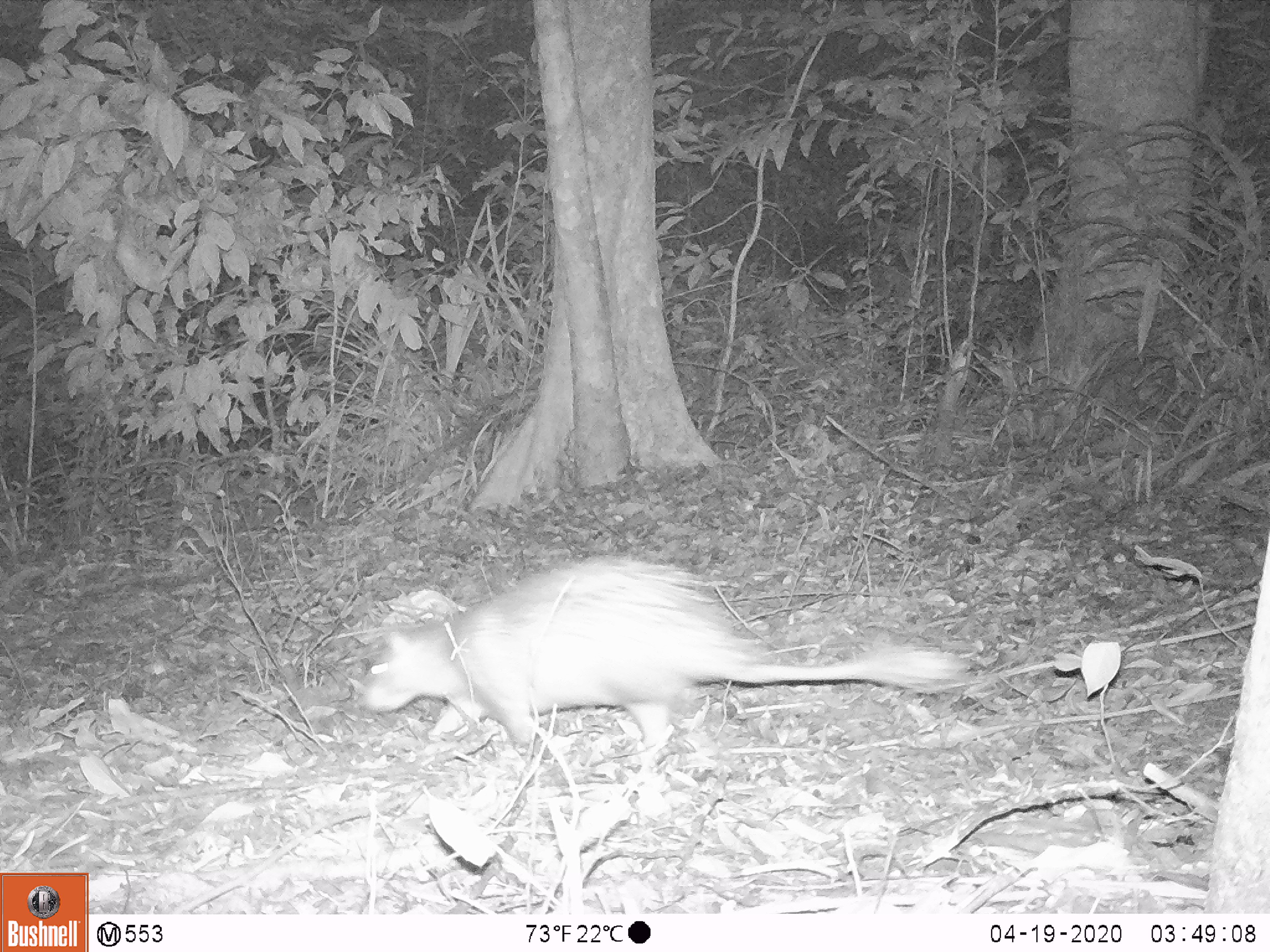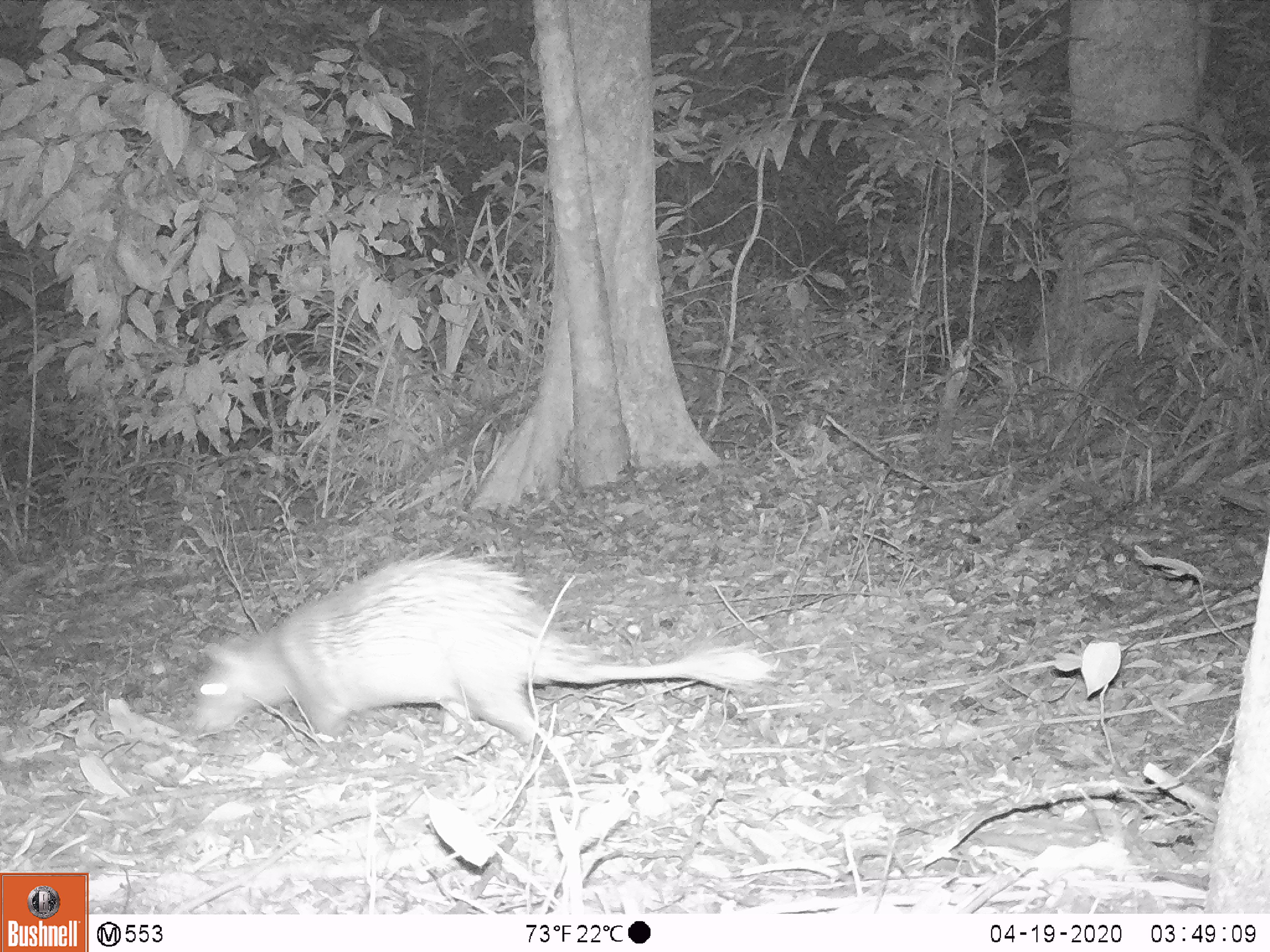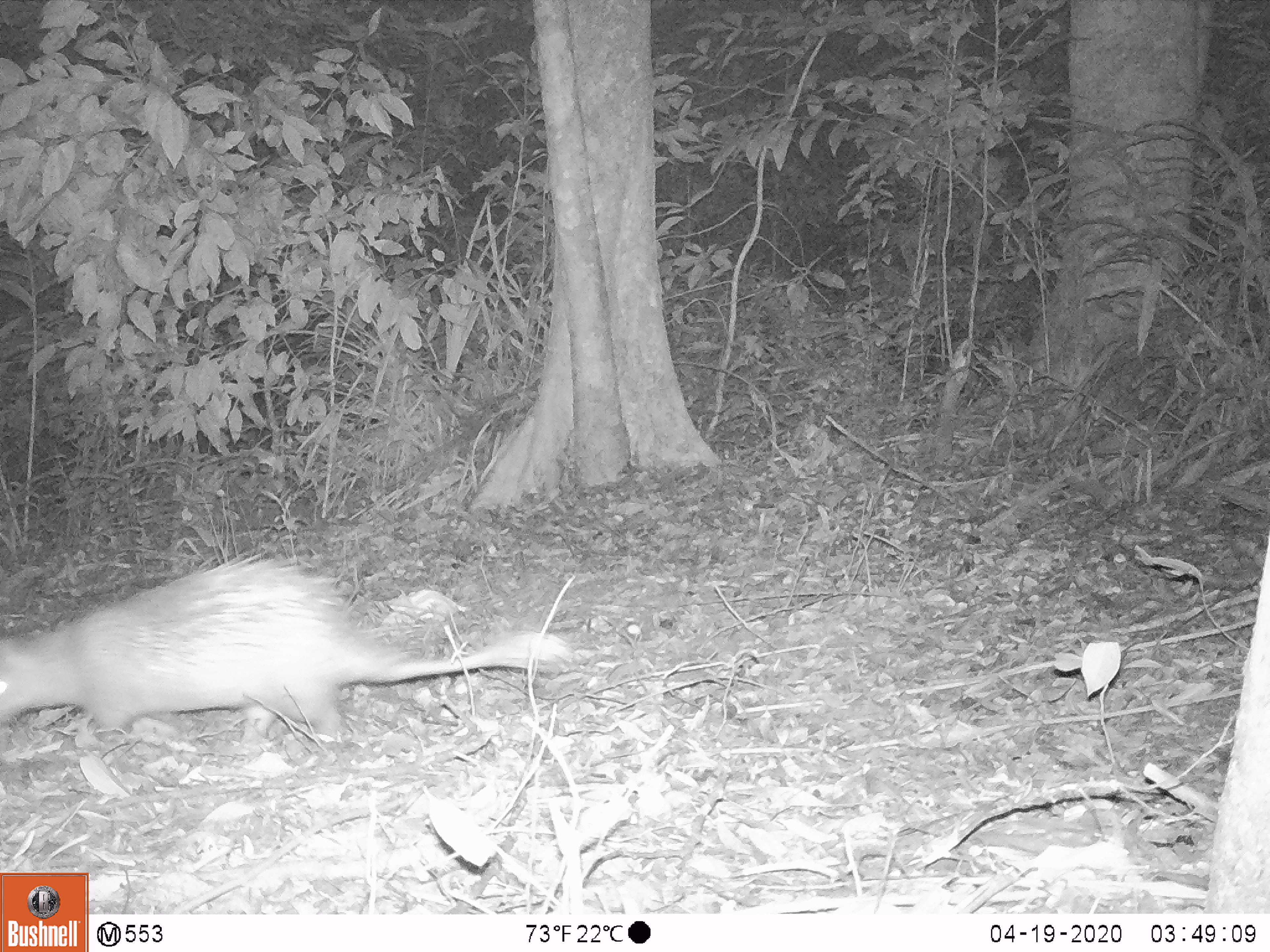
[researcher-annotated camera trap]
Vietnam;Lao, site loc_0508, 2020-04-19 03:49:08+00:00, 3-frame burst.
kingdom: Animalia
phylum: Chordata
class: Mammalia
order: Rodentia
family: Hystricidae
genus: Atherurus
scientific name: Atherurus macrourus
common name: asiatic brush-tailed porcupine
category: asiatic brush tailed porcupine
Asiatic brush tailed porcupine (asiatic brush-tailed porcupine) (Atherurus macrourus). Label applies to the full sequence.